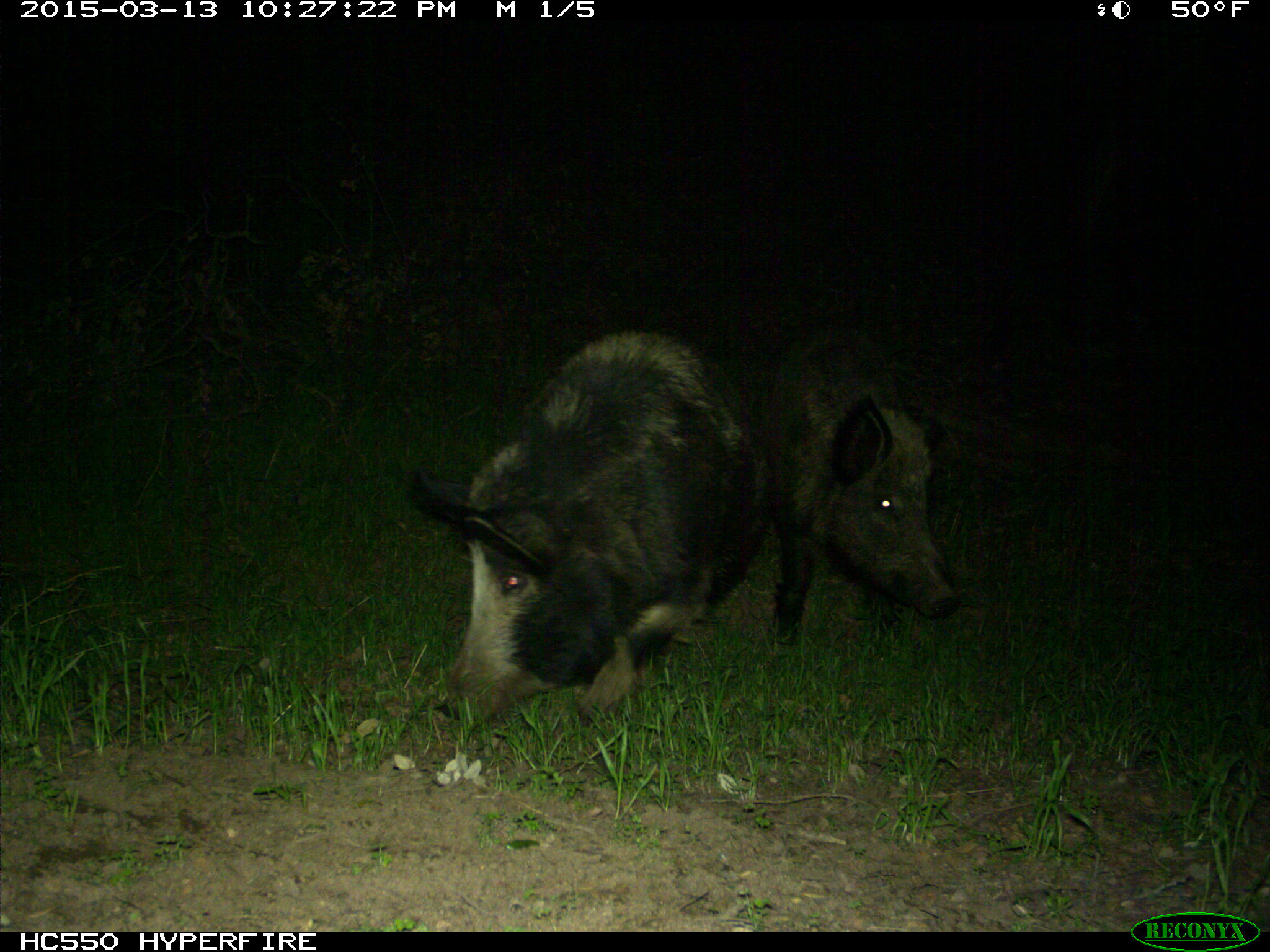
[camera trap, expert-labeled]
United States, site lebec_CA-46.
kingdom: Animalia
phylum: Chordata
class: Mammalia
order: Artiodactyla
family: Suidae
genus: Sus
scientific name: Sus scrofa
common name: wild boar